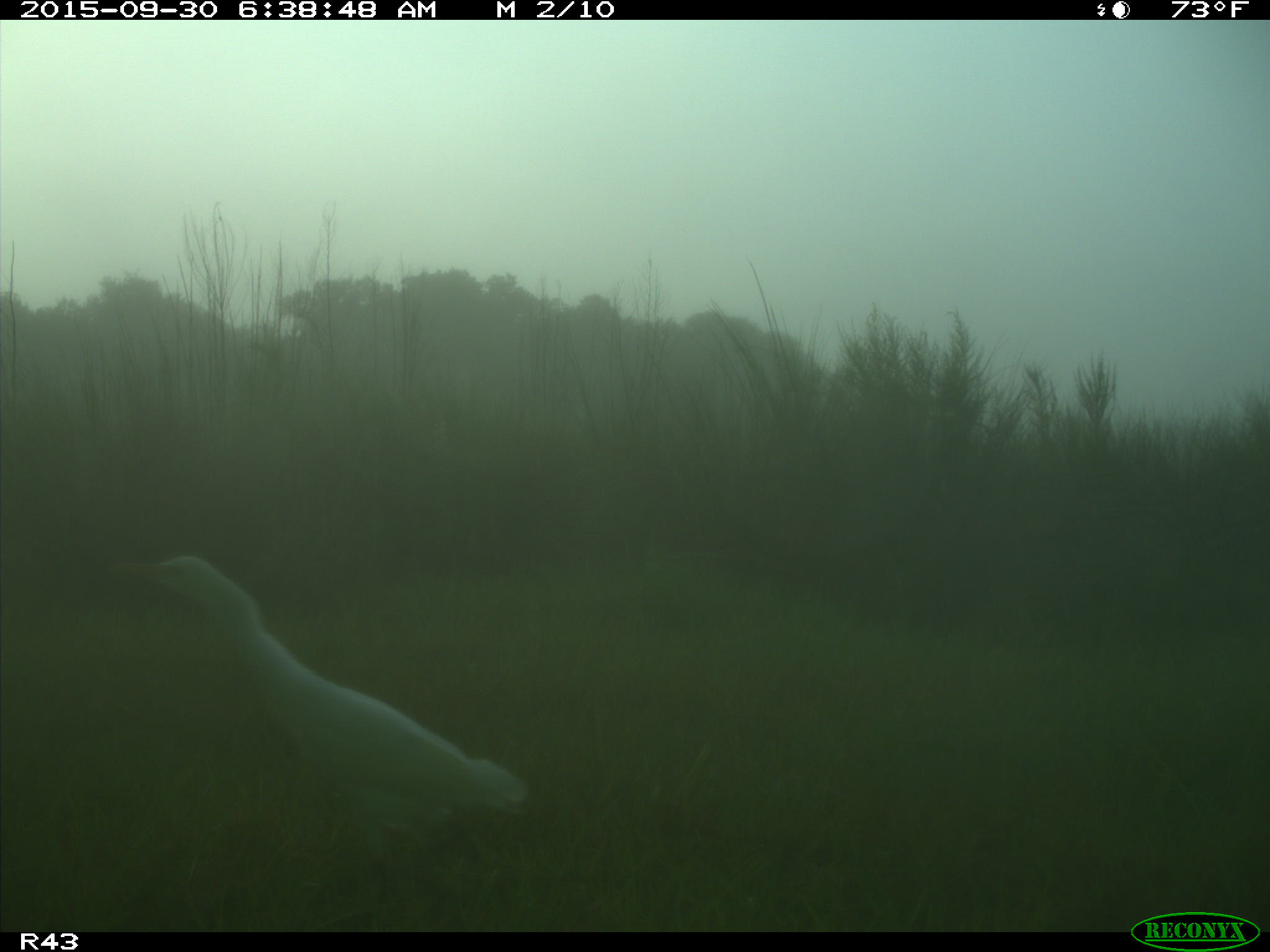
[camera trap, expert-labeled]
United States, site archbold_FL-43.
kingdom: Animalia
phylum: Chordata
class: Mammalia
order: Artiodactyla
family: Bovidae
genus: Bos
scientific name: Bos taurus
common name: domestic cow